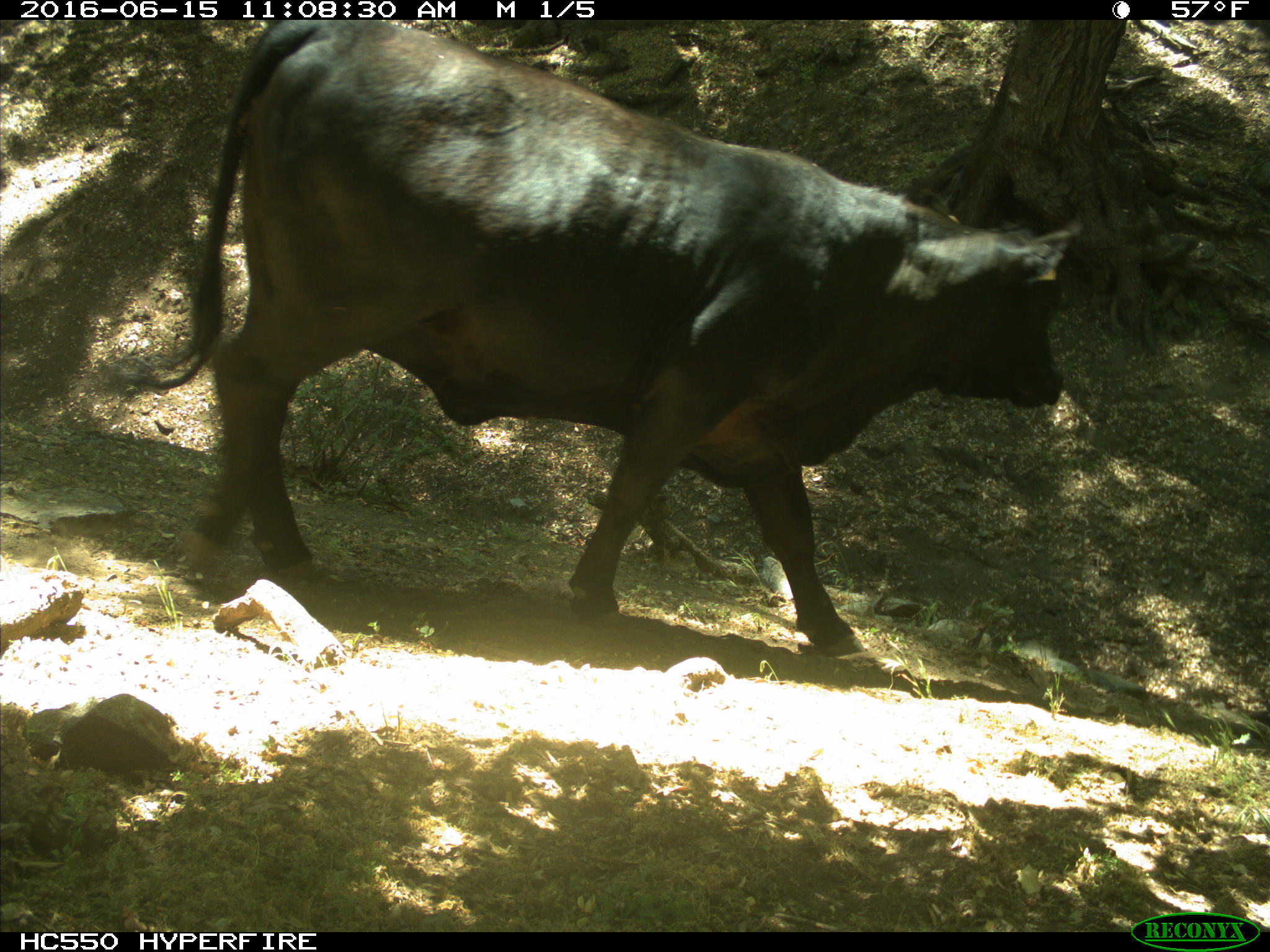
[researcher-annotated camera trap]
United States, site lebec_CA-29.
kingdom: Animalia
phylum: Chordata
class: Mammalia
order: Artiodactyla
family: Bovidae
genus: Bos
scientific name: Bos taurus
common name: domestic cow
Bos taurus (domestic cow).